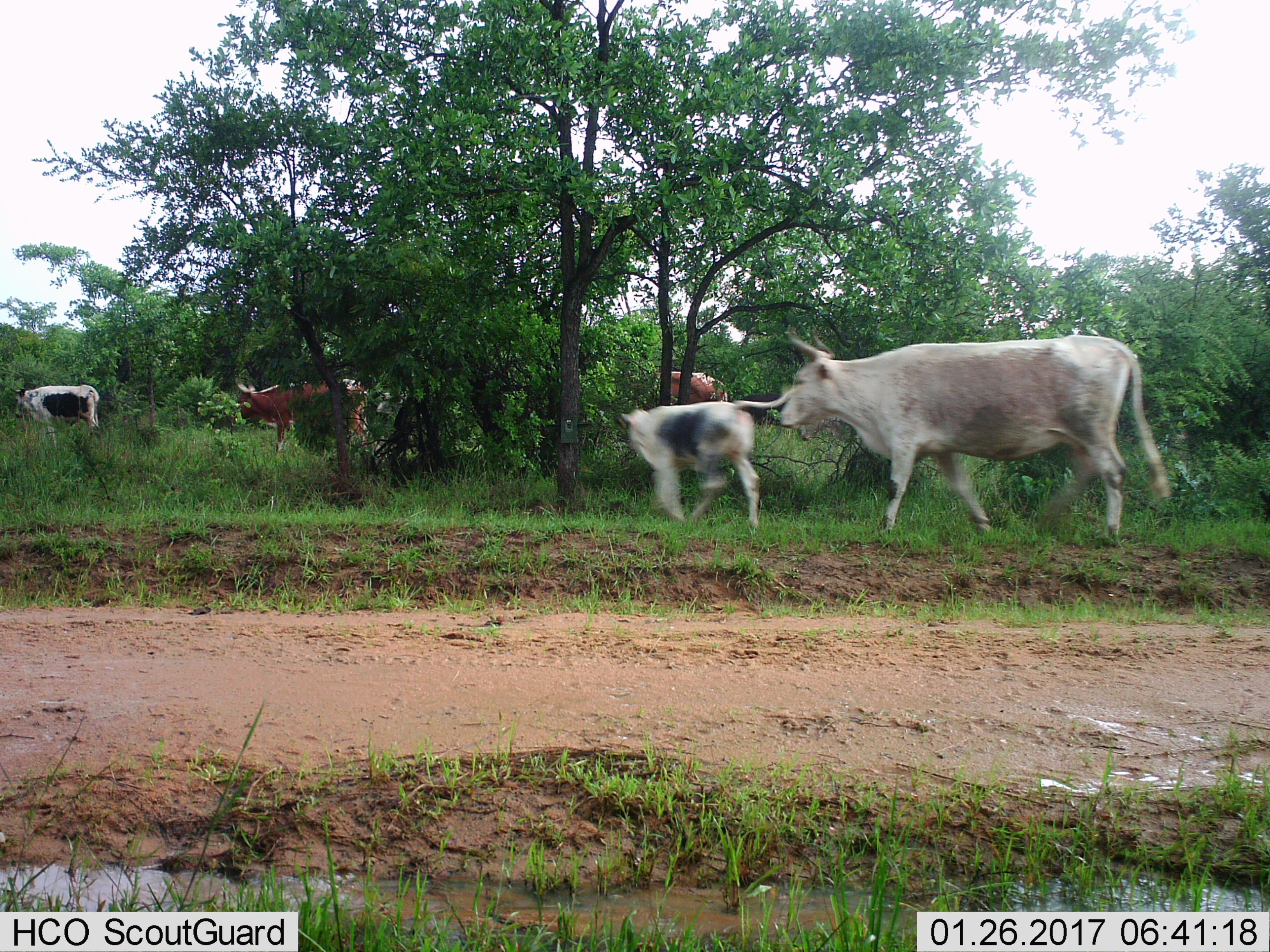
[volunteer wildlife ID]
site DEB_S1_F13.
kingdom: Animalia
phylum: Chordata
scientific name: Vertebrata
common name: domestic animal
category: domesticanimal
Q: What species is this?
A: Domesticanimal (domestic animal) (Vertebrata).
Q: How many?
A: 5.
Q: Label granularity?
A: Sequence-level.